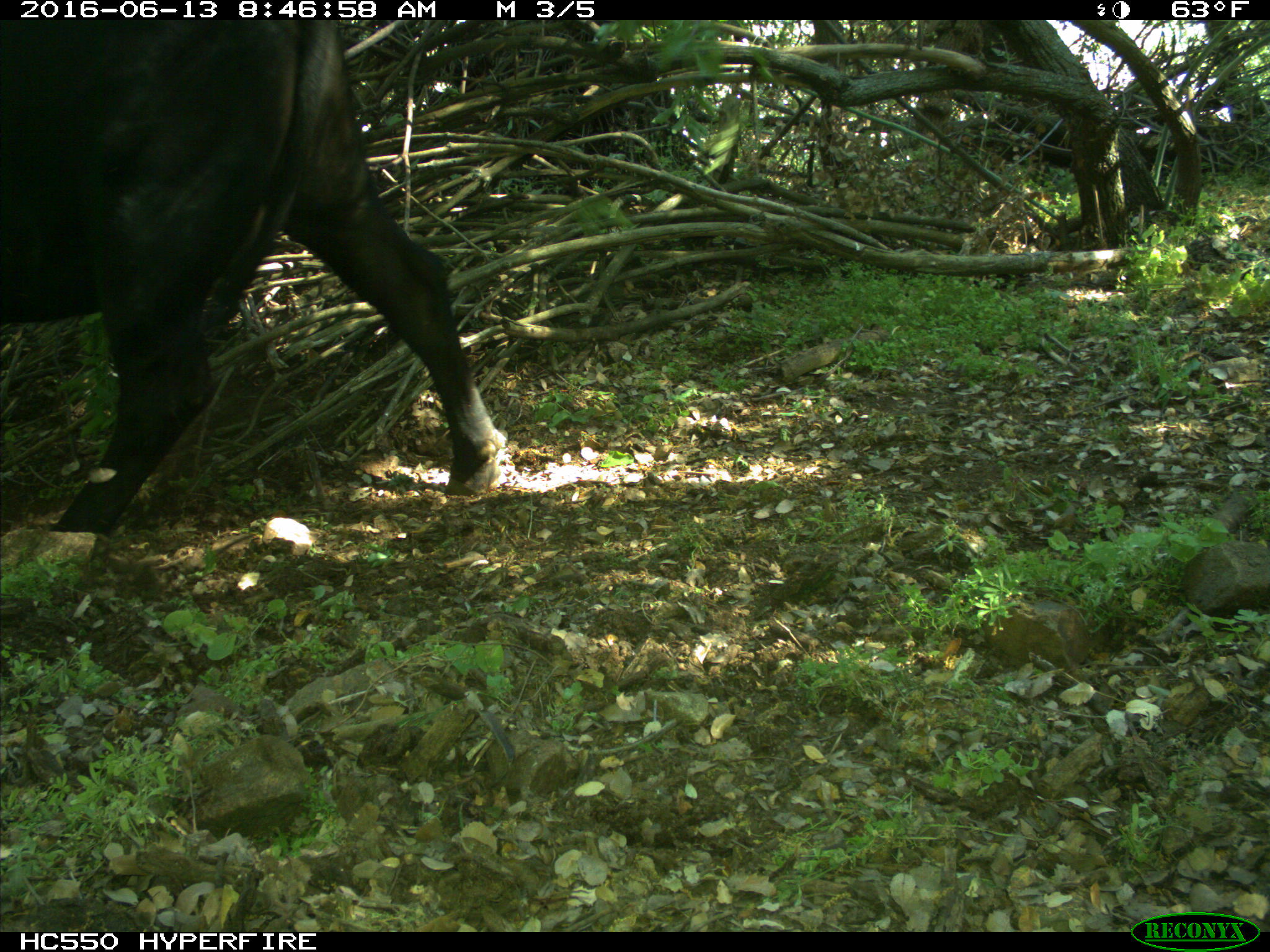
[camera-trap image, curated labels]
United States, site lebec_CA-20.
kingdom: Animalia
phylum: Chordata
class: Mammalia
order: Artiodactyla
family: Bovidae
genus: Bos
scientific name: Bos taurus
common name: domestic cow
Bos taurus (domestic cow).